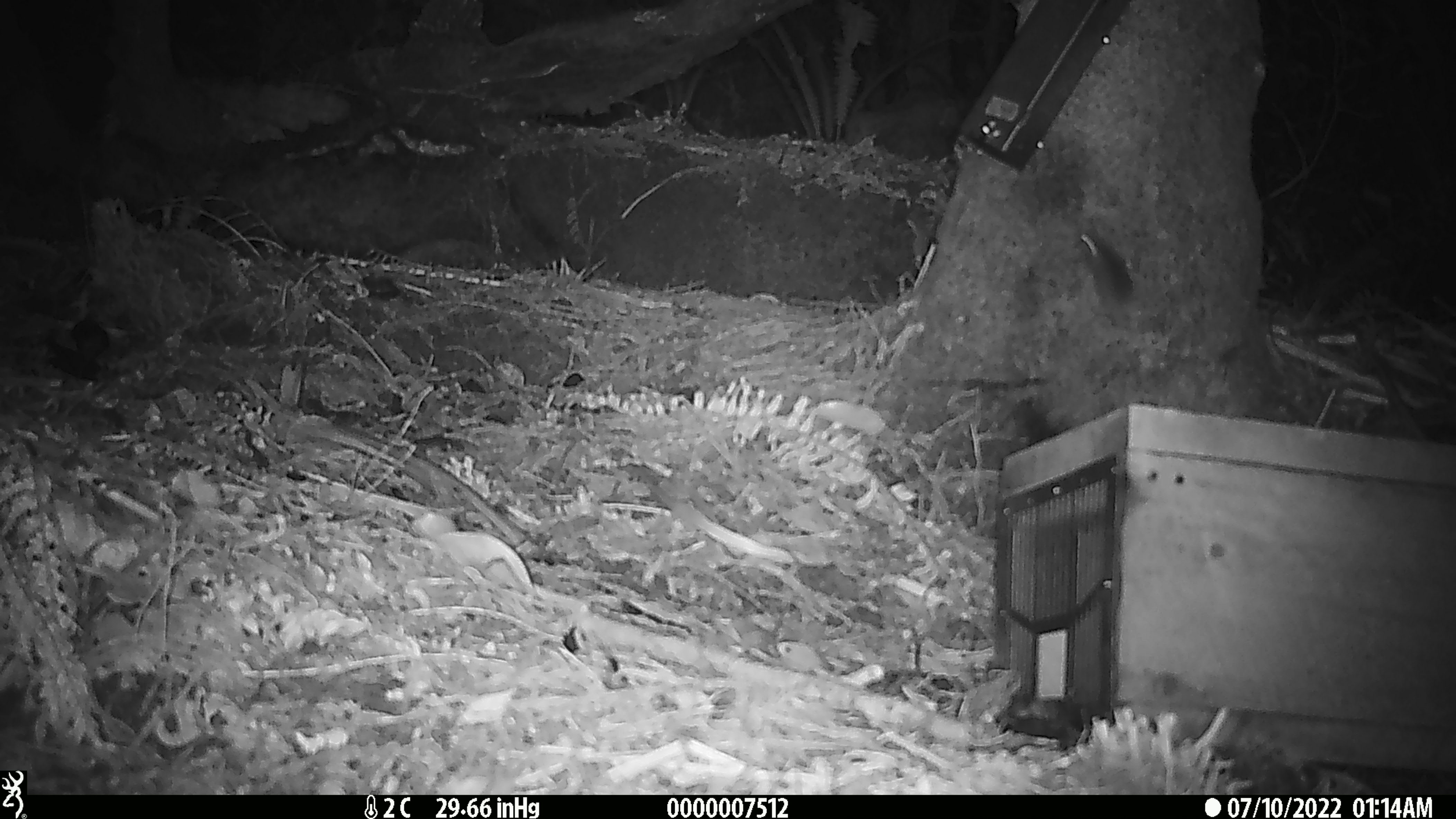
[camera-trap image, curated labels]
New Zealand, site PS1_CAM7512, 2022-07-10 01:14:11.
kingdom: Animalia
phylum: Chordata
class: Mammalia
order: Rodentia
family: Muridae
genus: Mus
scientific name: Mus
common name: mouse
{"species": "mouse (Mus)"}